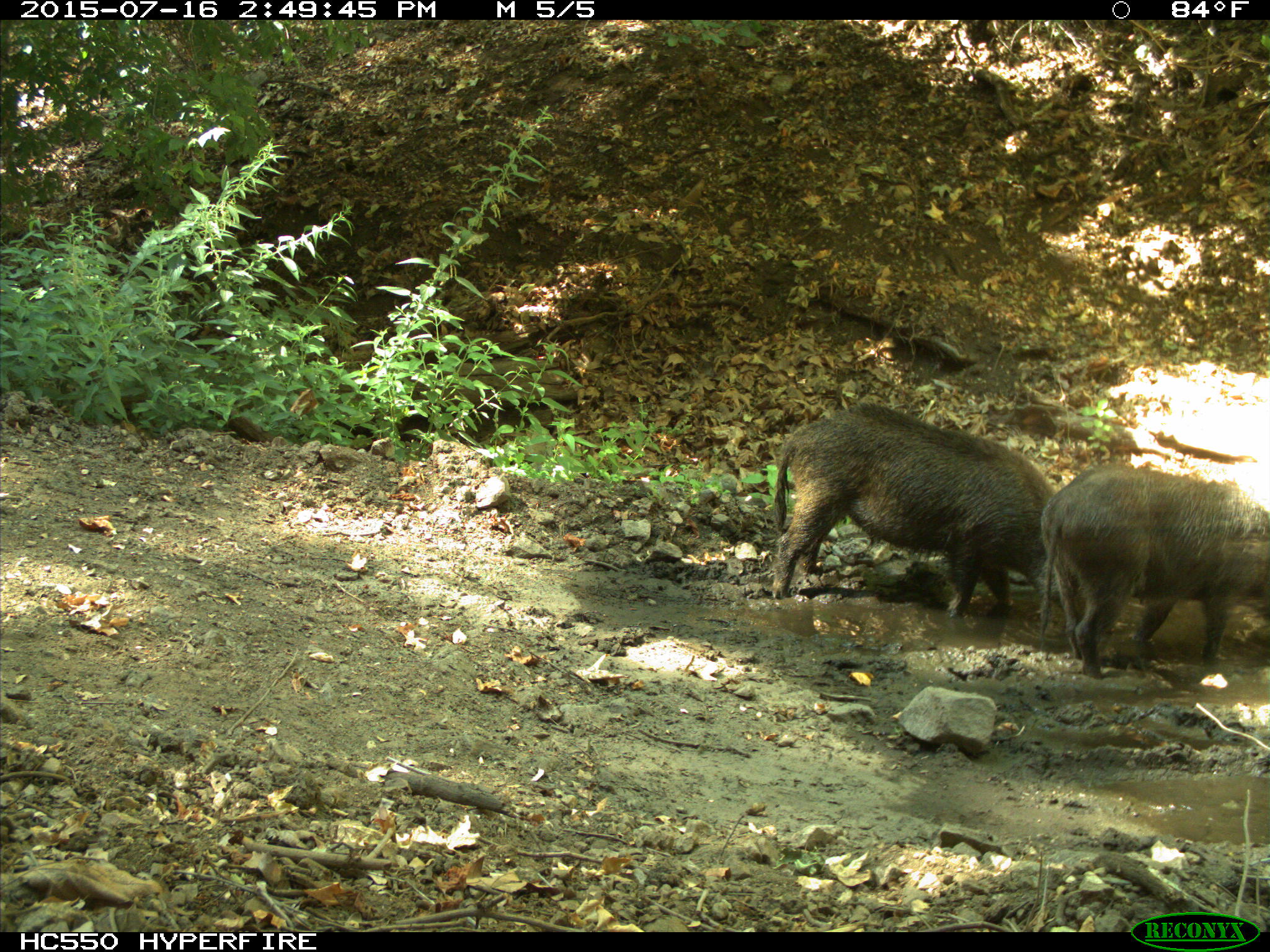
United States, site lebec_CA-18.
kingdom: Animalia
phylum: Chordata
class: Mammalia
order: Artiodactyla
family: Suidae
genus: Sus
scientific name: Sus scrofa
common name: wild boar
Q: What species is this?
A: Sus scrofa (wild boar).